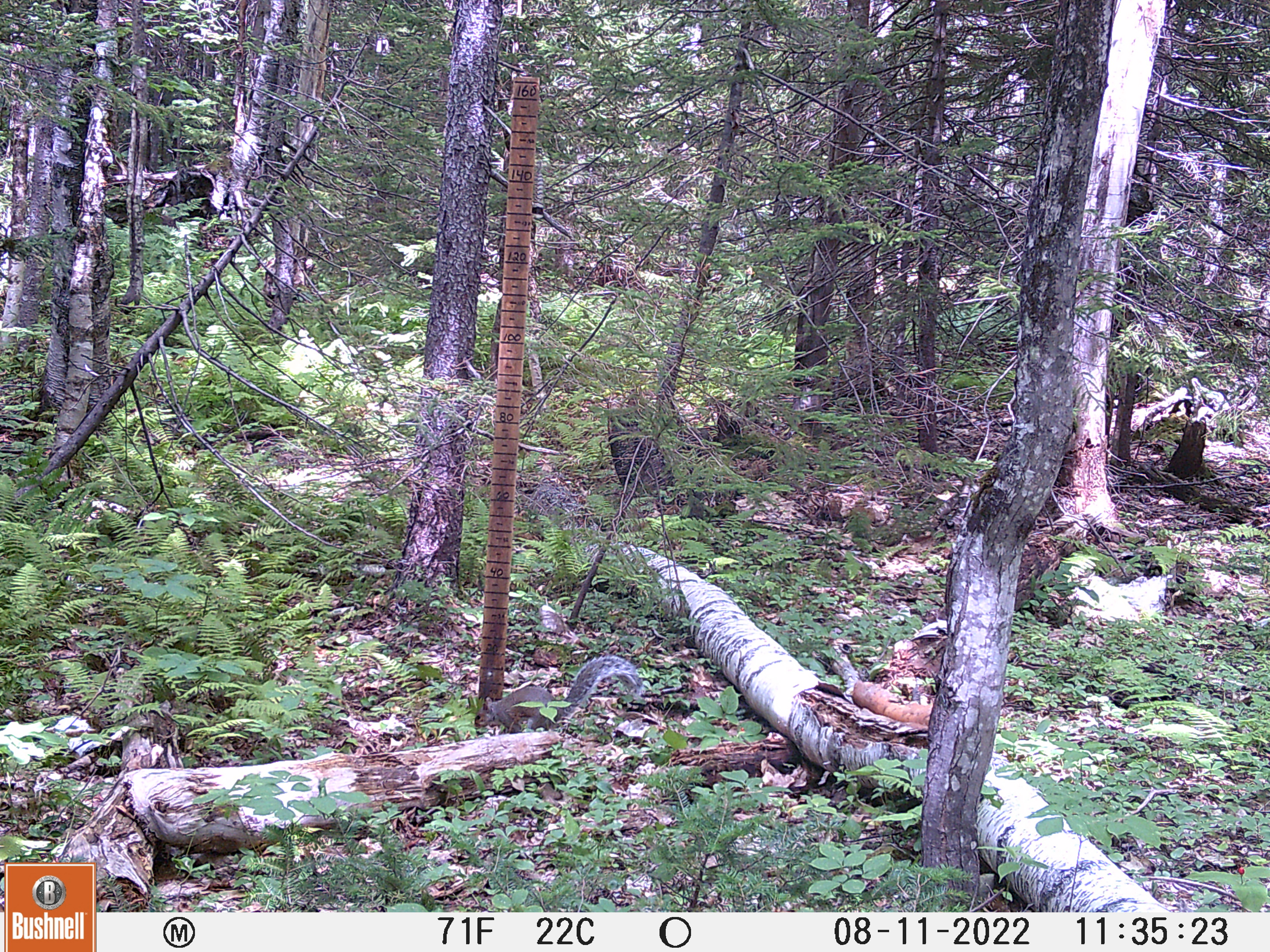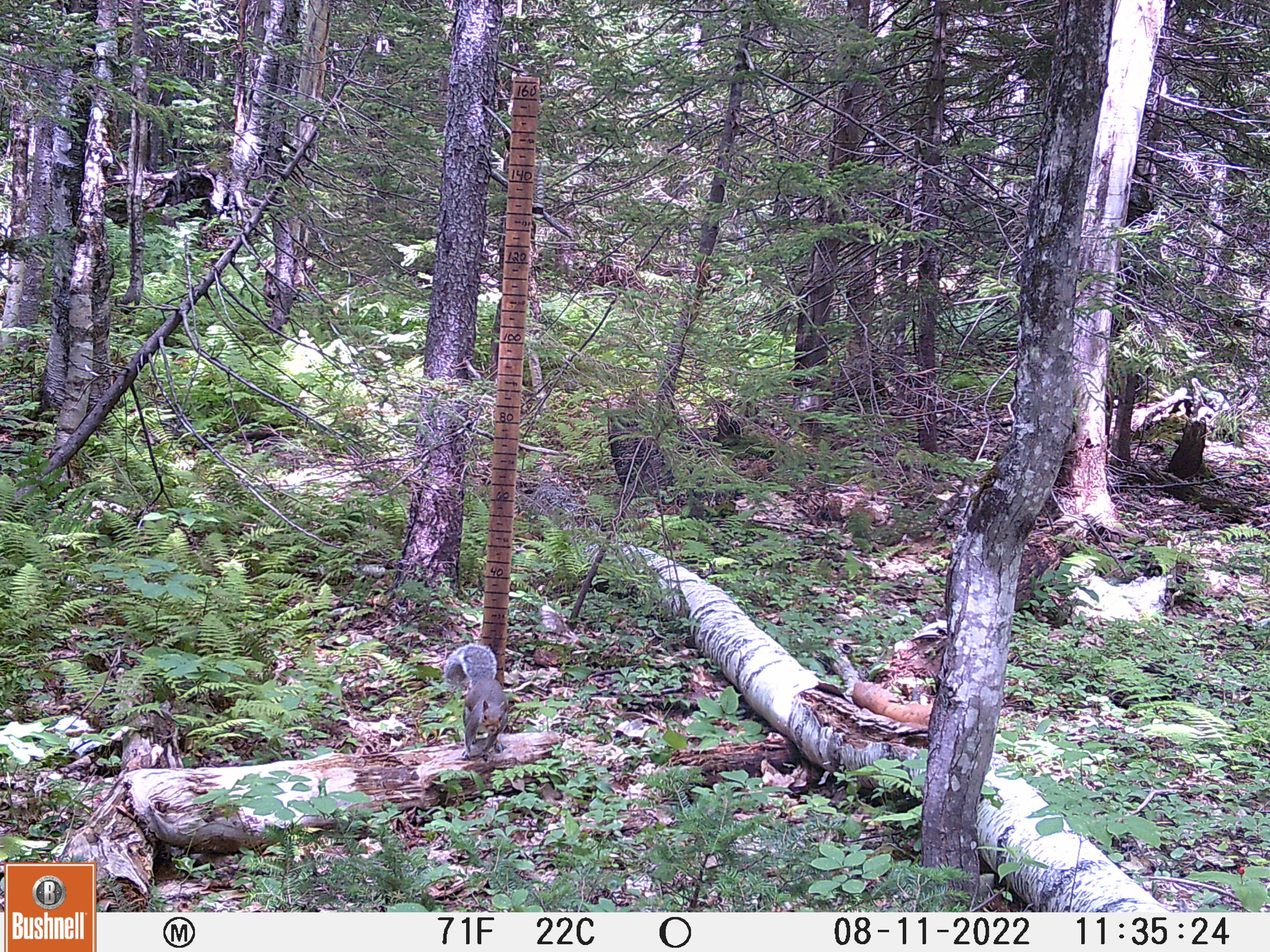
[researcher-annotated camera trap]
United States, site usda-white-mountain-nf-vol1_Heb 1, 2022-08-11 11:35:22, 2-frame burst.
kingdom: Animalia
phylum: Chordata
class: Mammalia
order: Rodentia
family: Sciuridae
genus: Sciurus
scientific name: Sciurus carolinensis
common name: gray squirrel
Gray squirrel (Sciurus carolinensis).